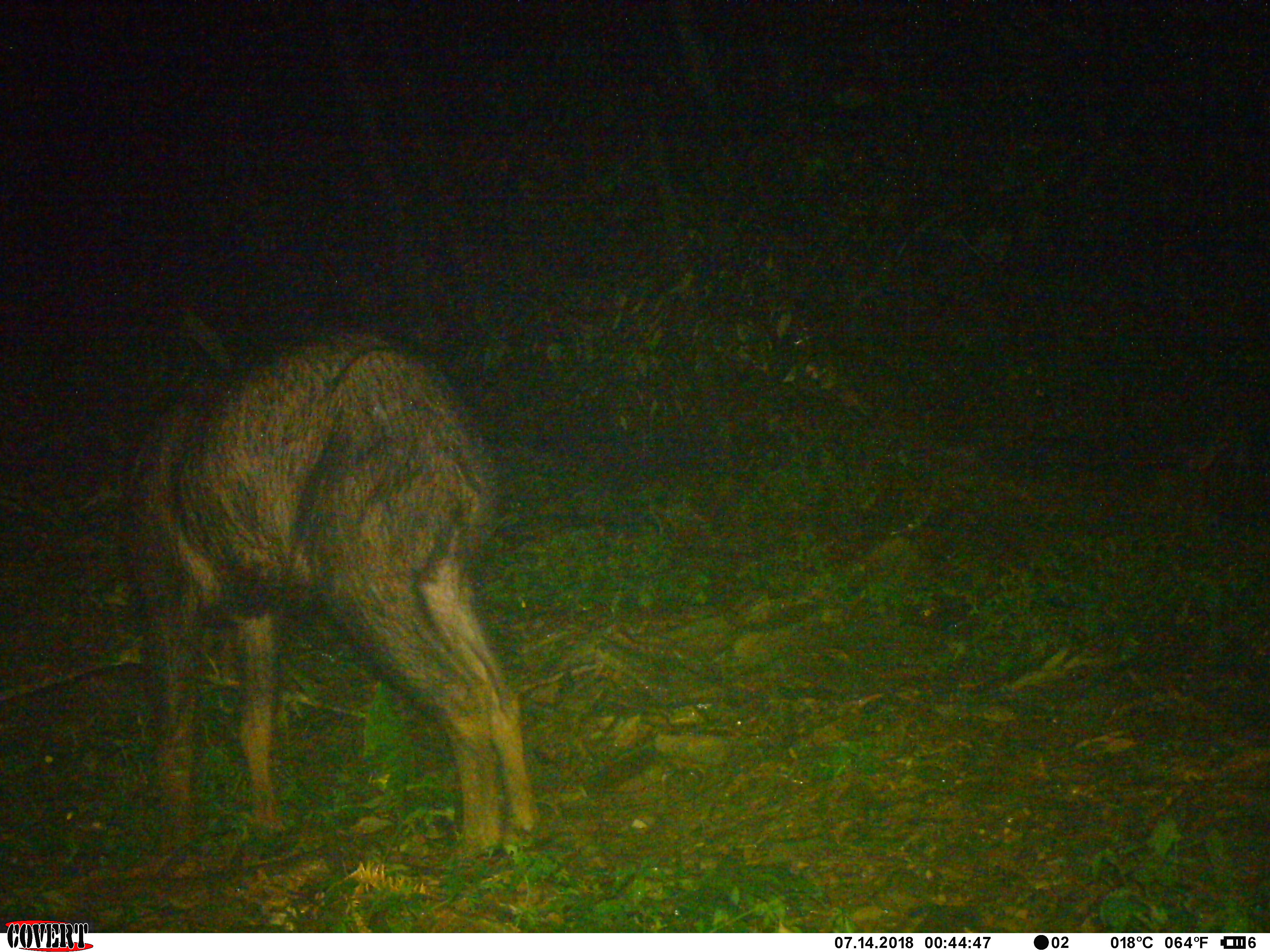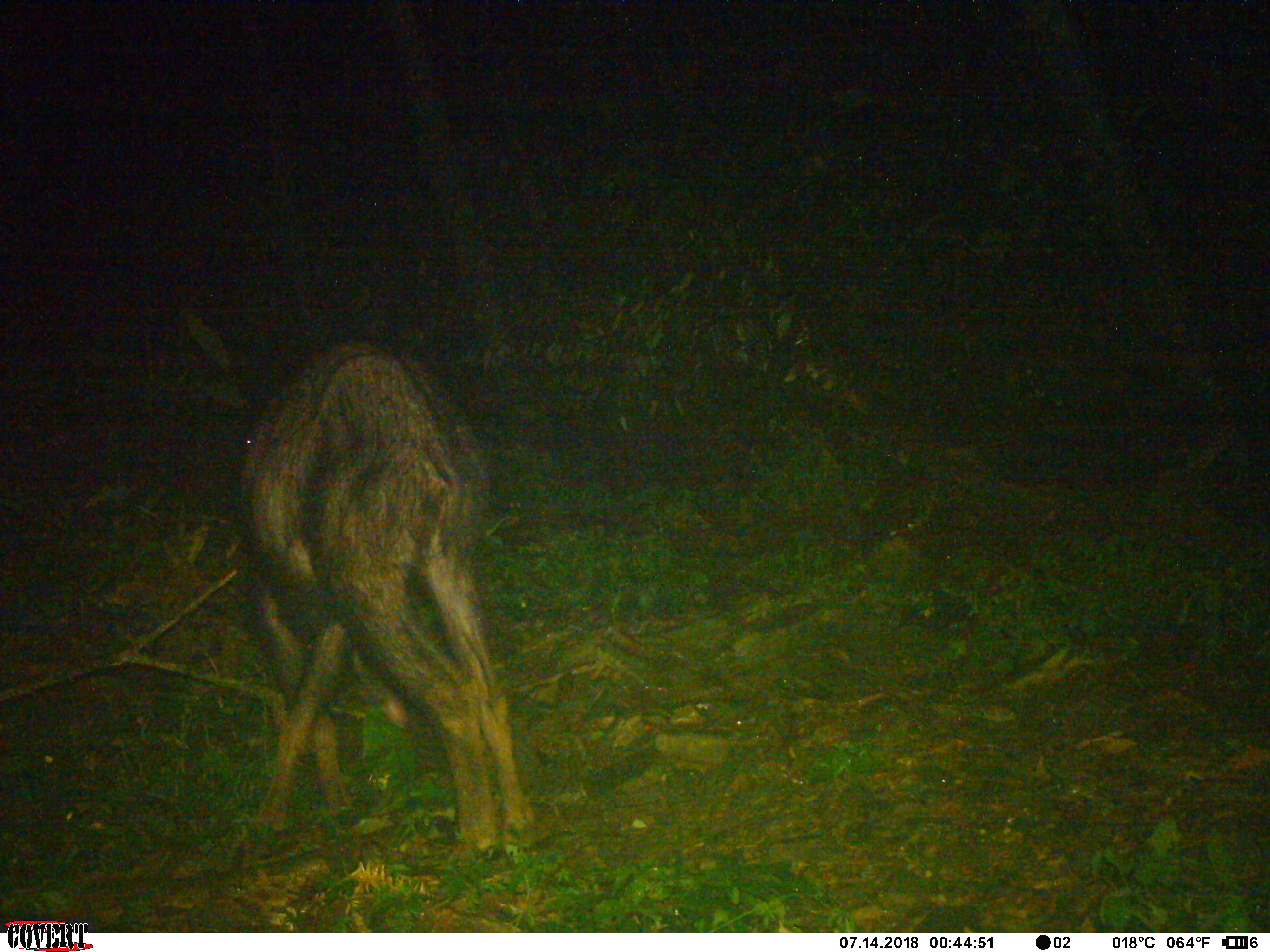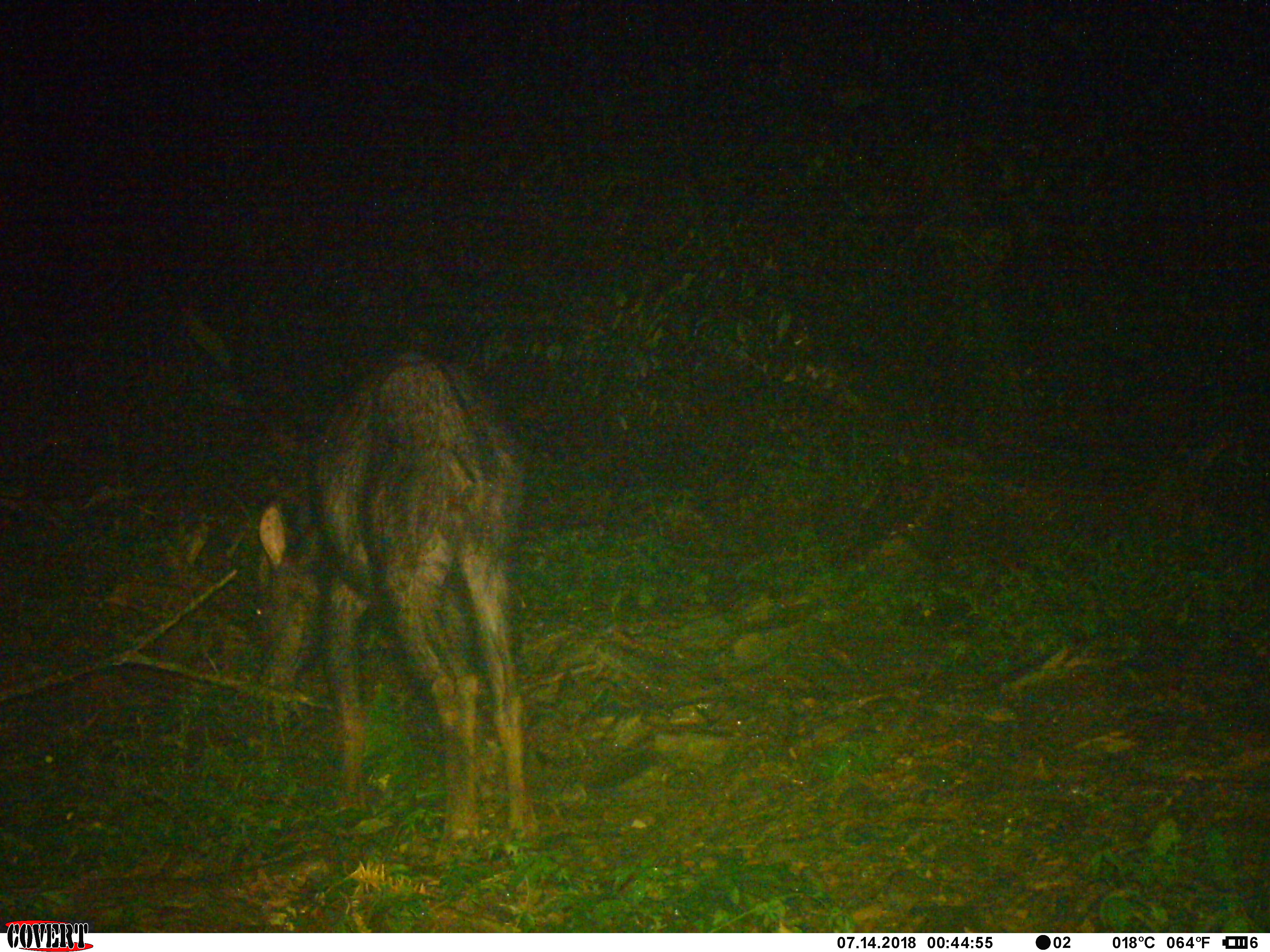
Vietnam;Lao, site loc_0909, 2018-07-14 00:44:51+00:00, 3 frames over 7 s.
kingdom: Animalia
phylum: Chordata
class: Mammalia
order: Artiodactyla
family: Bovidae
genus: Capricornis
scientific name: Capricornis sumatraensis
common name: chinese serow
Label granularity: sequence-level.